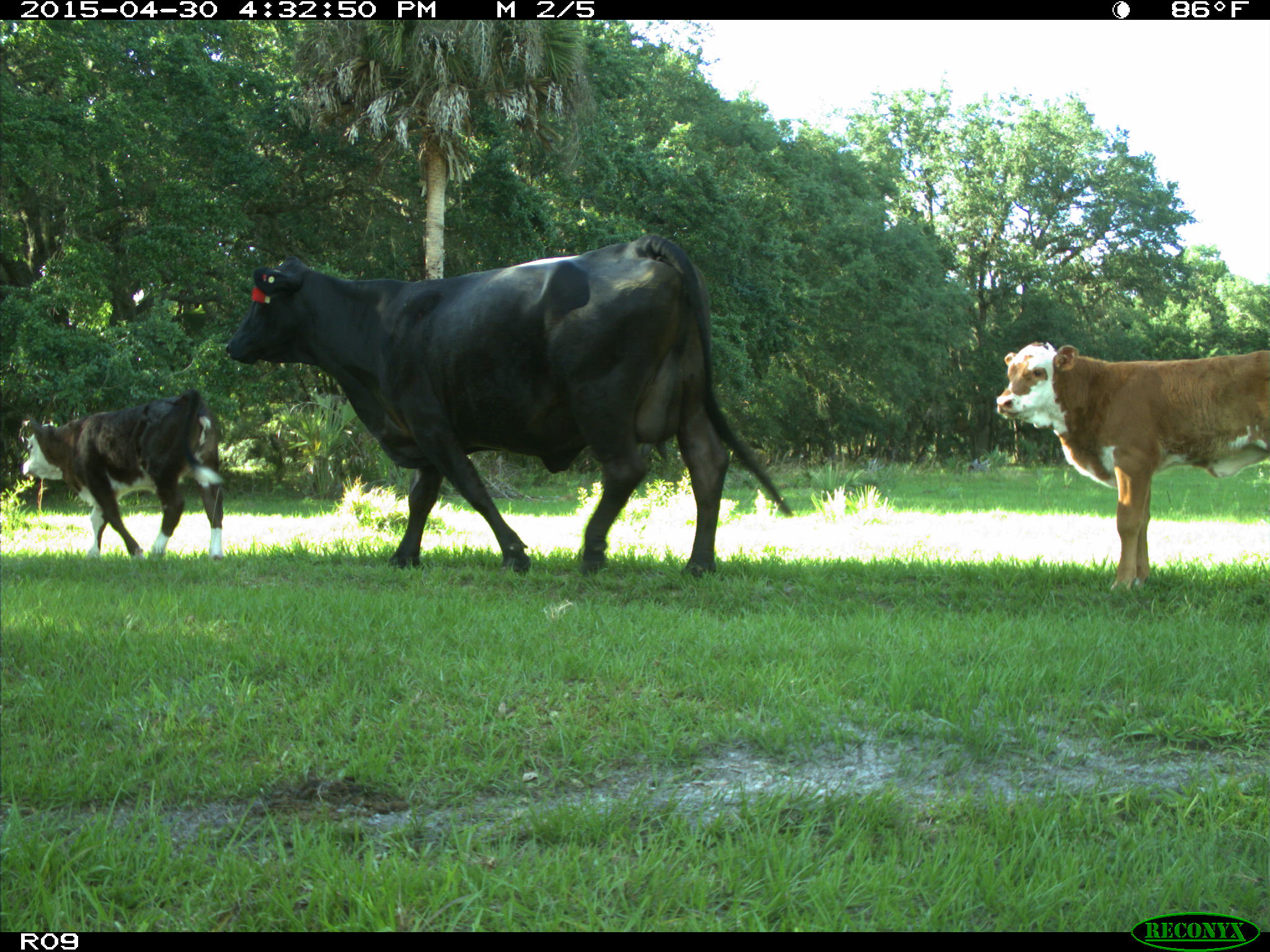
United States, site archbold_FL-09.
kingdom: Animalia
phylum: Chordata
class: Mammalia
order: Artiodactyla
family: Bovidae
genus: Bos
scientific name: Bos taurus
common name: domestic cow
Bos taurus (domestic cow).